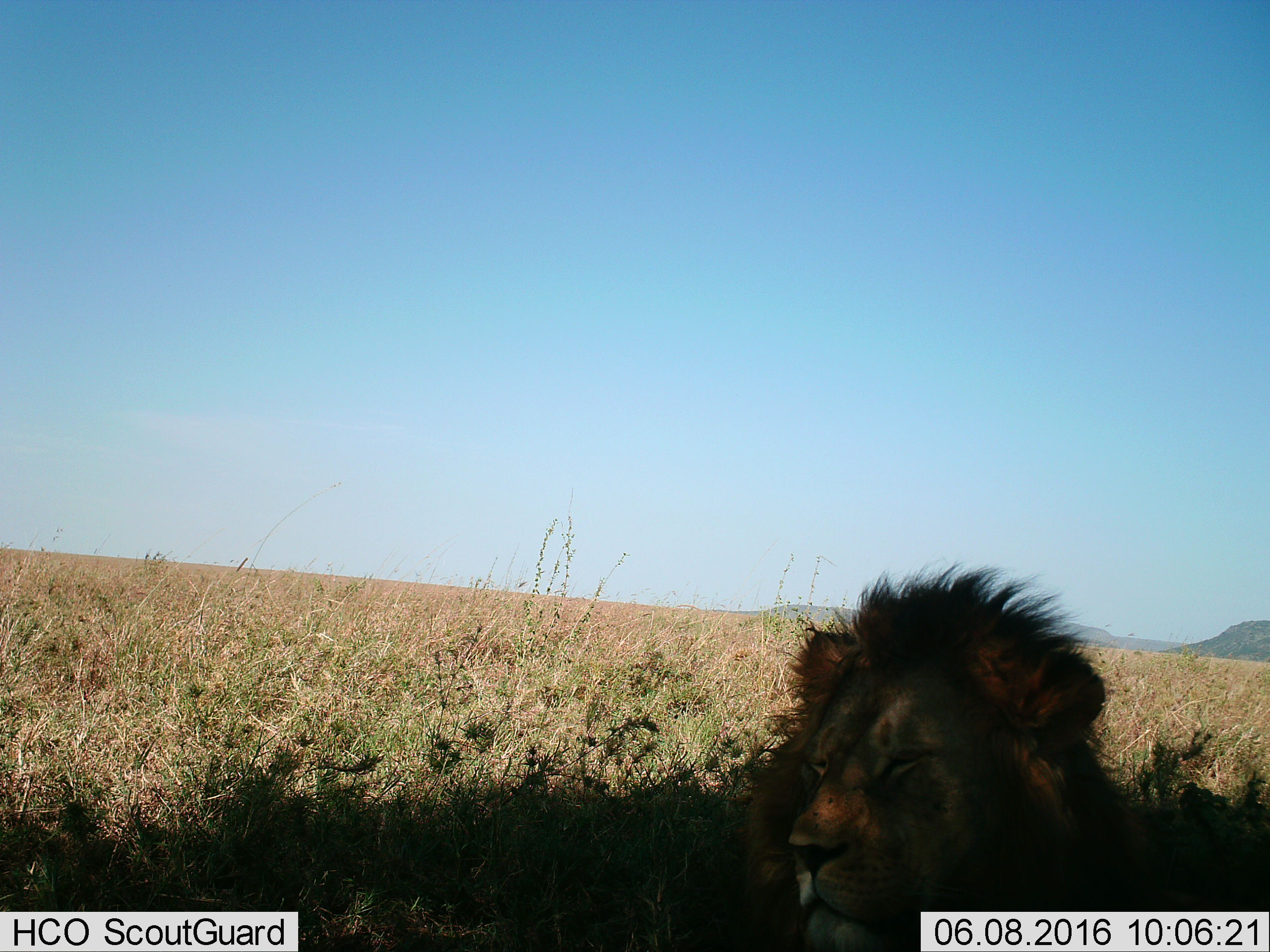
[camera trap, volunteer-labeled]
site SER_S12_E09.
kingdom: Animalia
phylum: Chordata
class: Mammalia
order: Carnivora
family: Felidae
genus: Panthera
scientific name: Panthera leo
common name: lion male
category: lionmale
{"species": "lionmale (lion male) (Panthera leo)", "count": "1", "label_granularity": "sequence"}